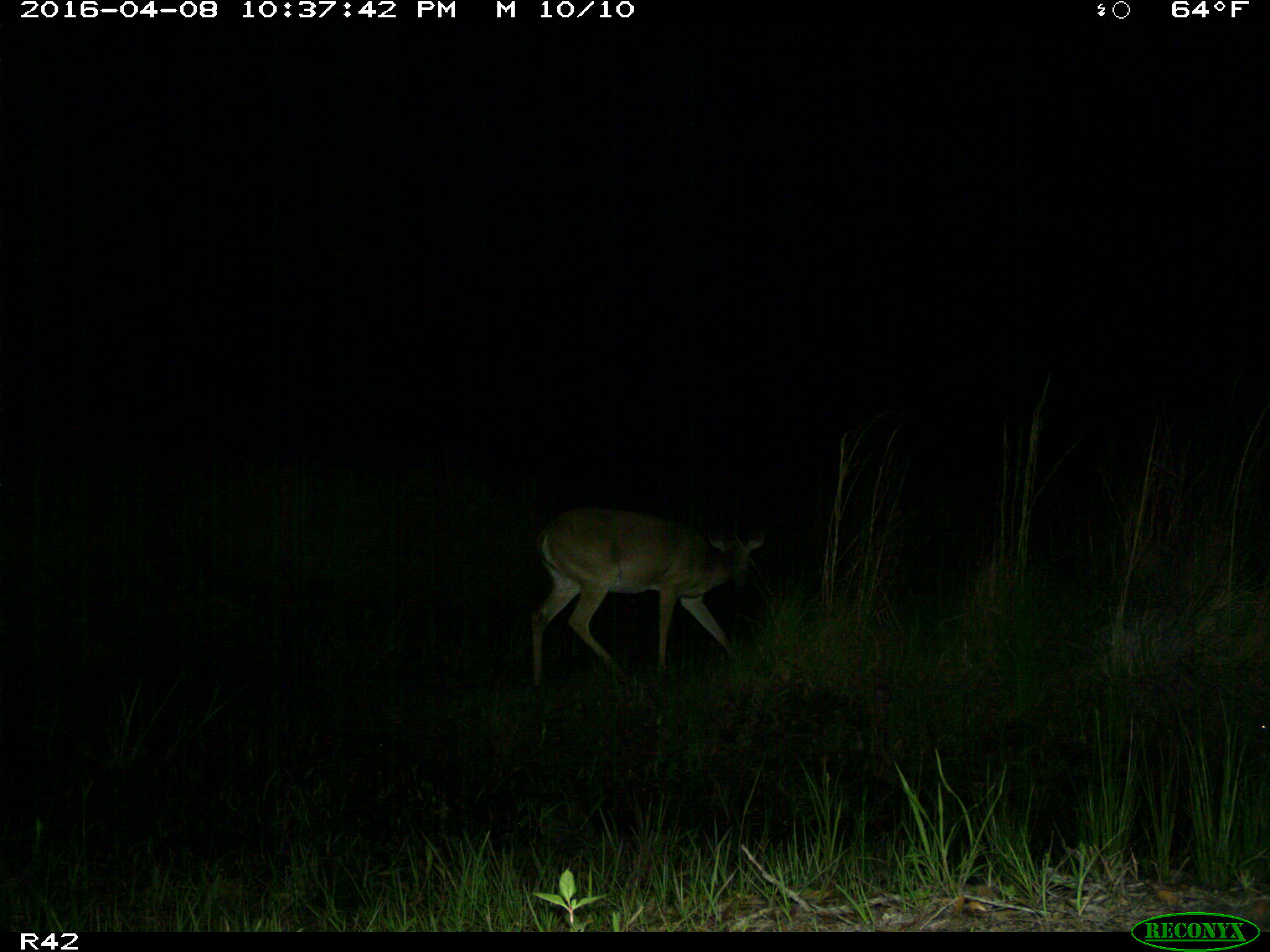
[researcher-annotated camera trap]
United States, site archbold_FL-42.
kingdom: Animalia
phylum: Chordata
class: Mammalia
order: Artiodactyla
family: Cervidae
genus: Odocoileus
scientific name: Odocoileus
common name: deer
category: unidentified deer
Unidentified deer (deer) (Odocoileus).